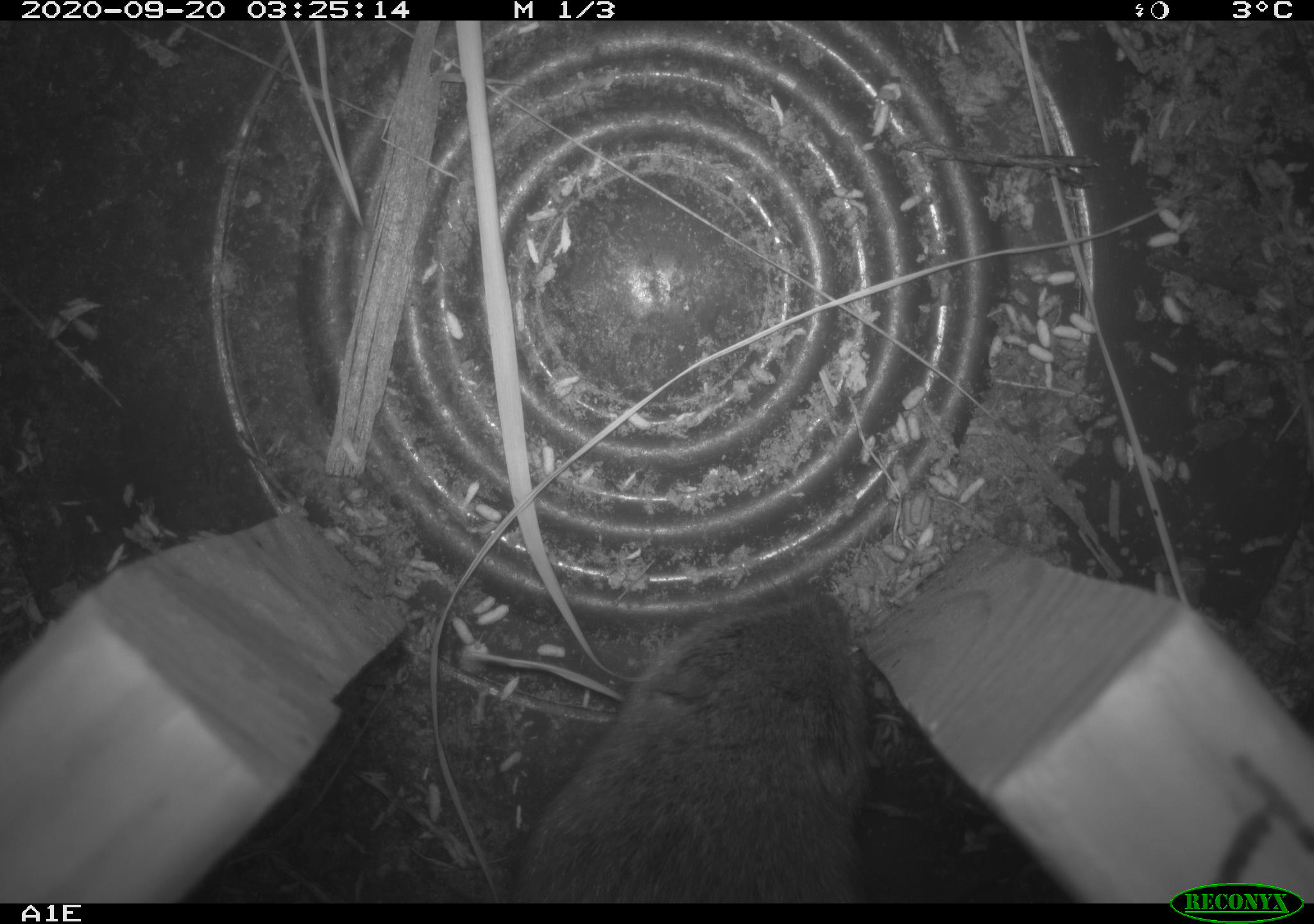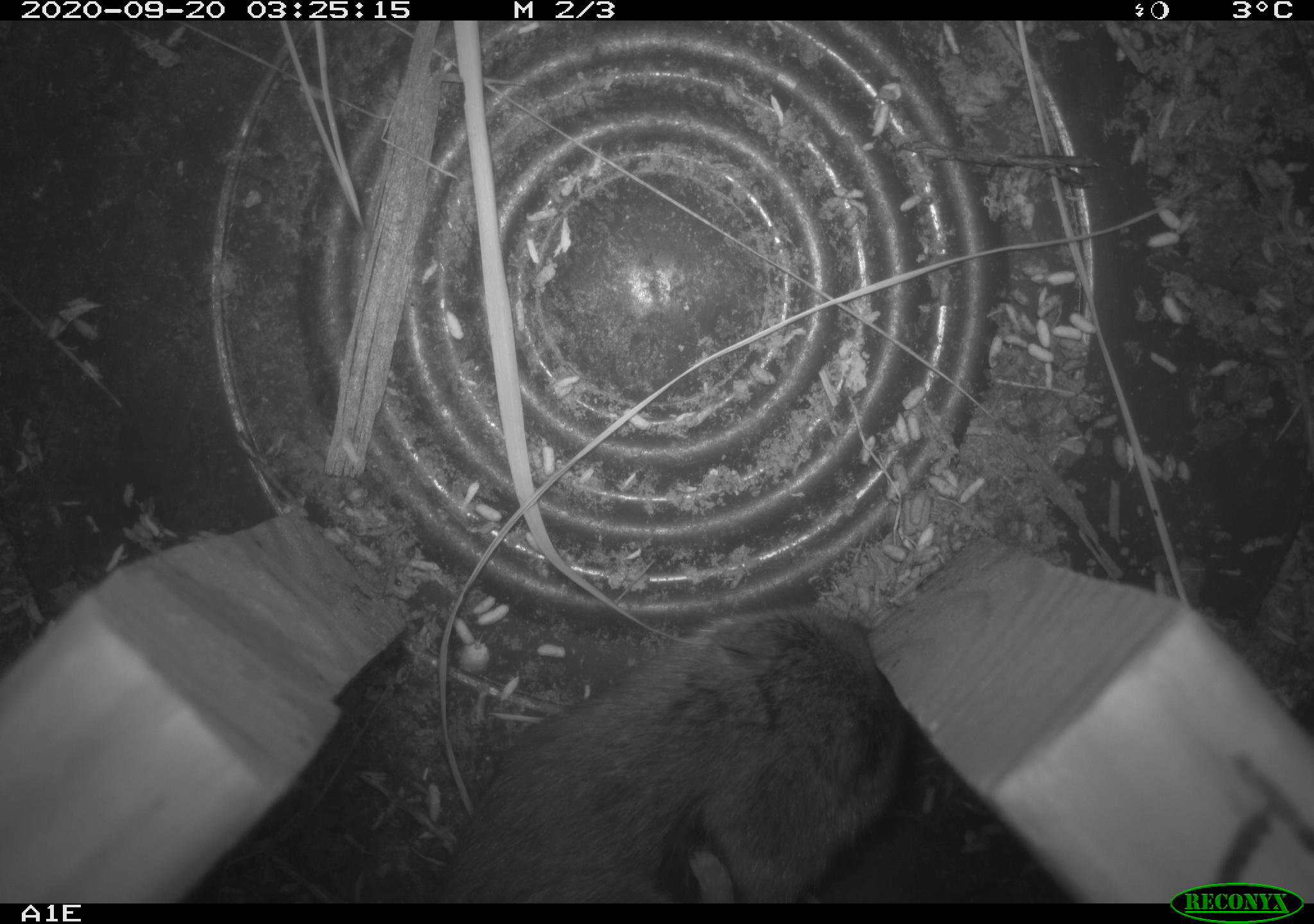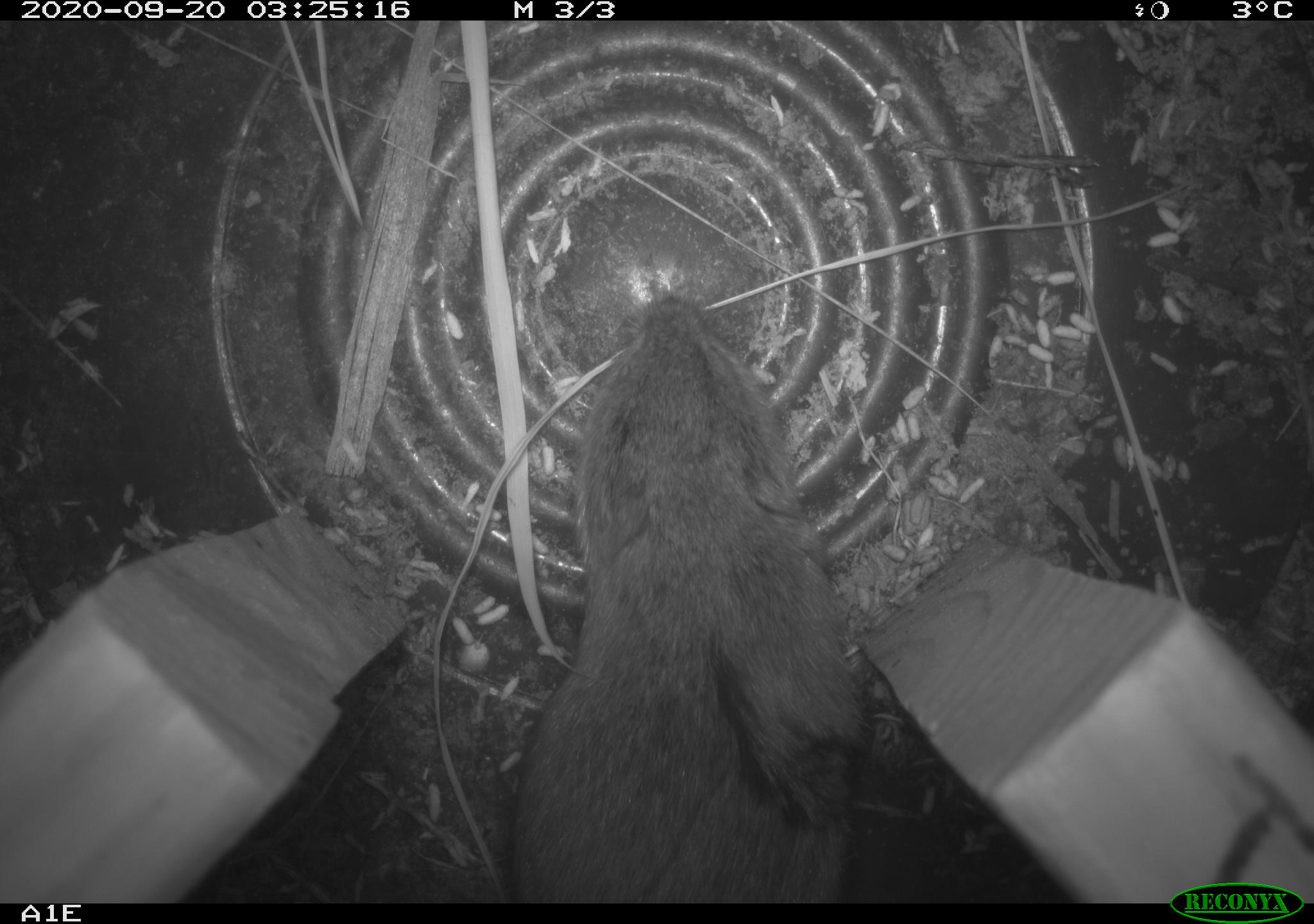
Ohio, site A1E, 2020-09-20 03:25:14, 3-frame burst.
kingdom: Animalia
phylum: Chordata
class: Mammalia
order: Rodentia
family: Cricetidae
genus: Microtus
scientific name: Microtus pennsylvanicus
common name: meadow vole